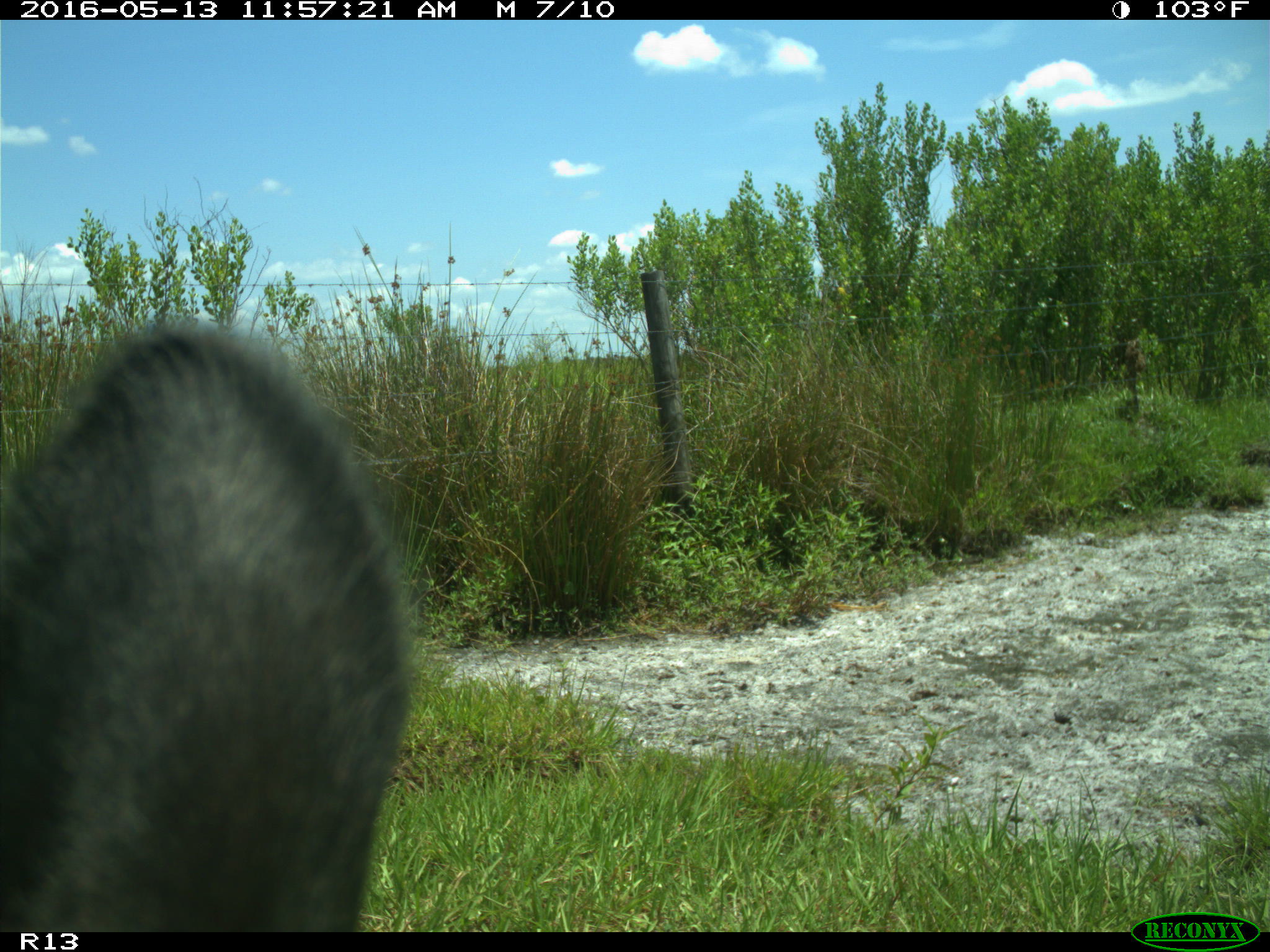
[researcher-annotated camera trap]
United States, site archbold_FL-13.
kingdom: Animalia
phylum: Chordata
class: Mammalia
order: Artiodactyla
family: Bovidae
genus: Bos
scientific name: Bos taurus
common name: domestic cow